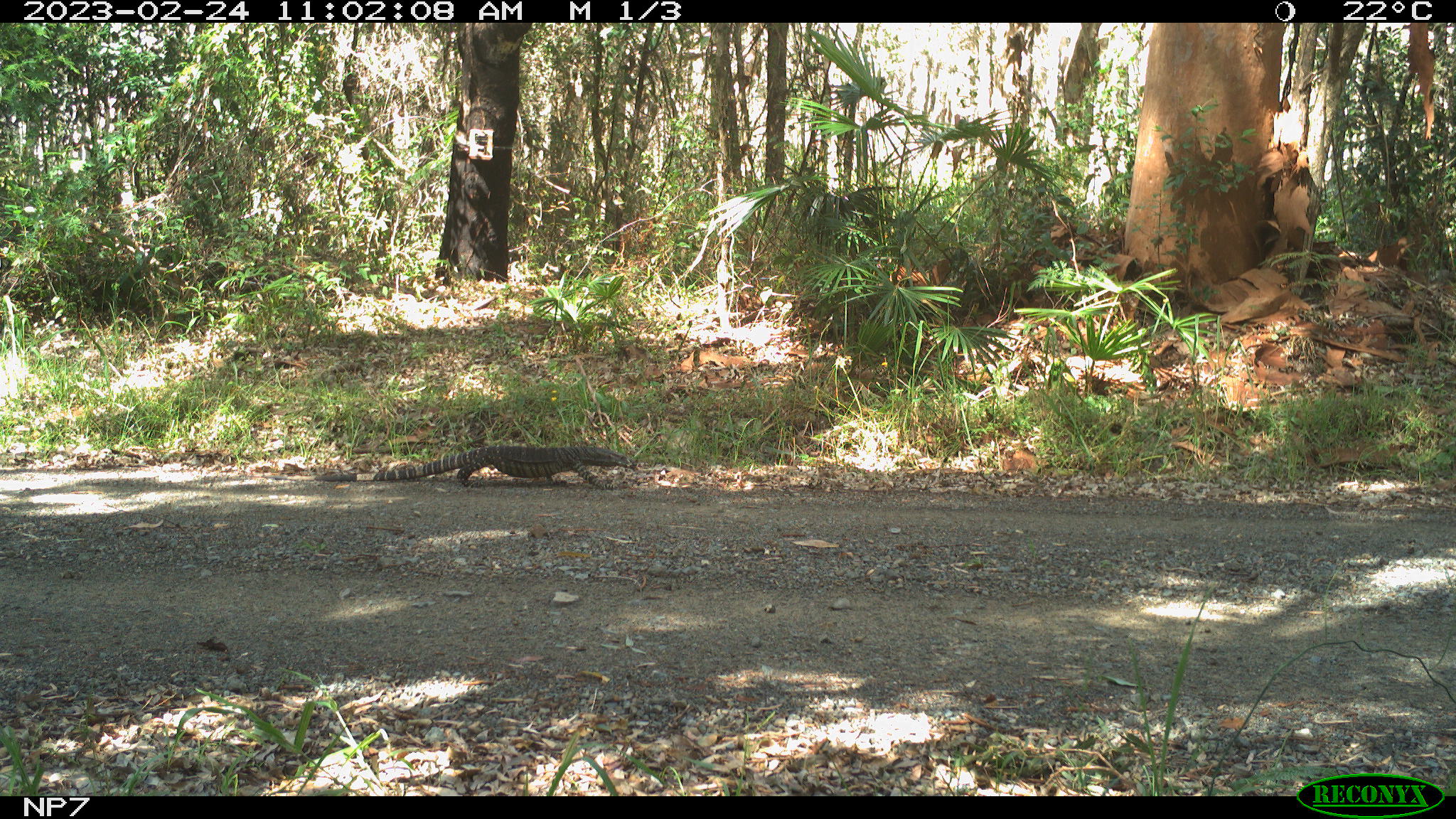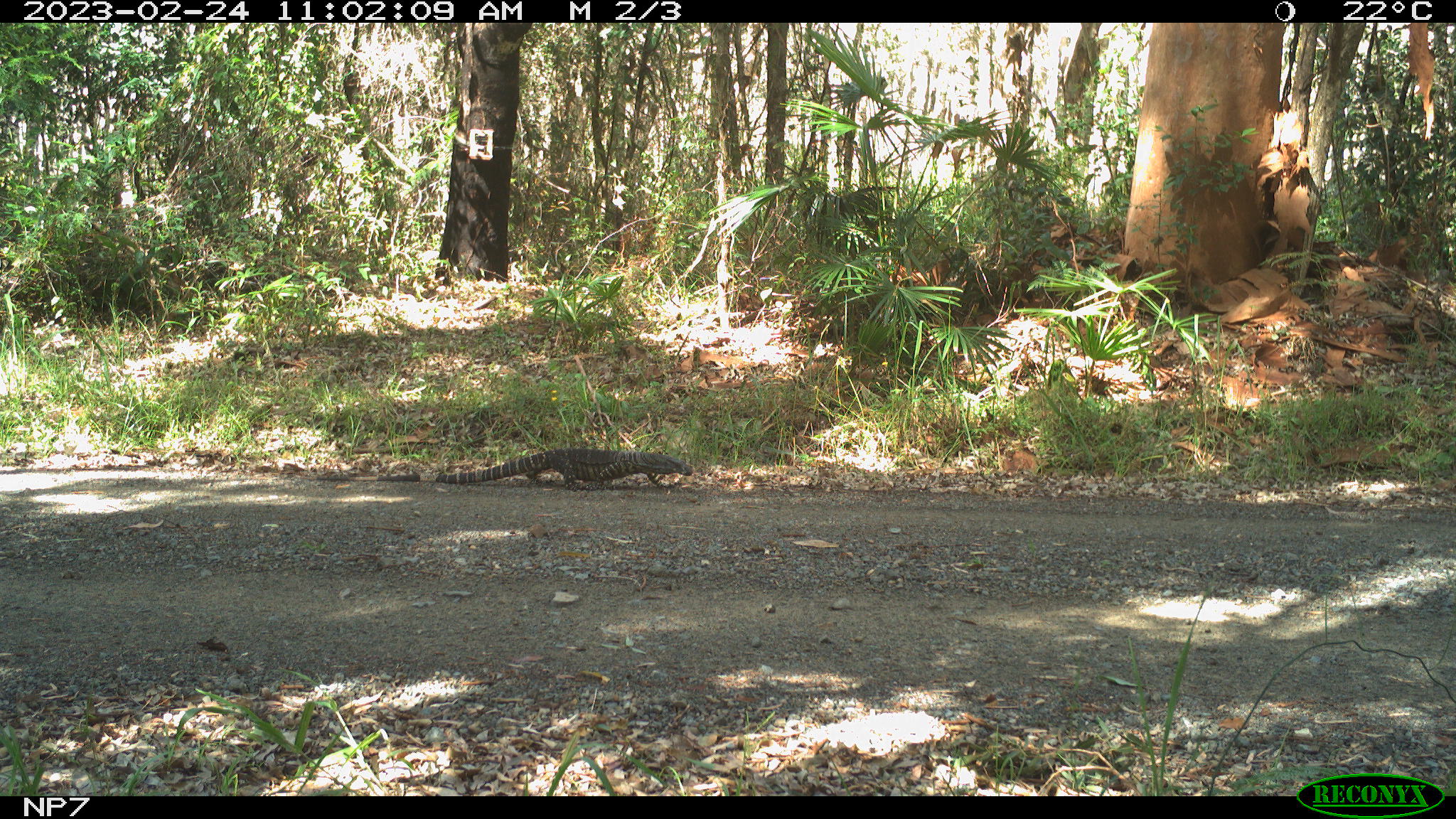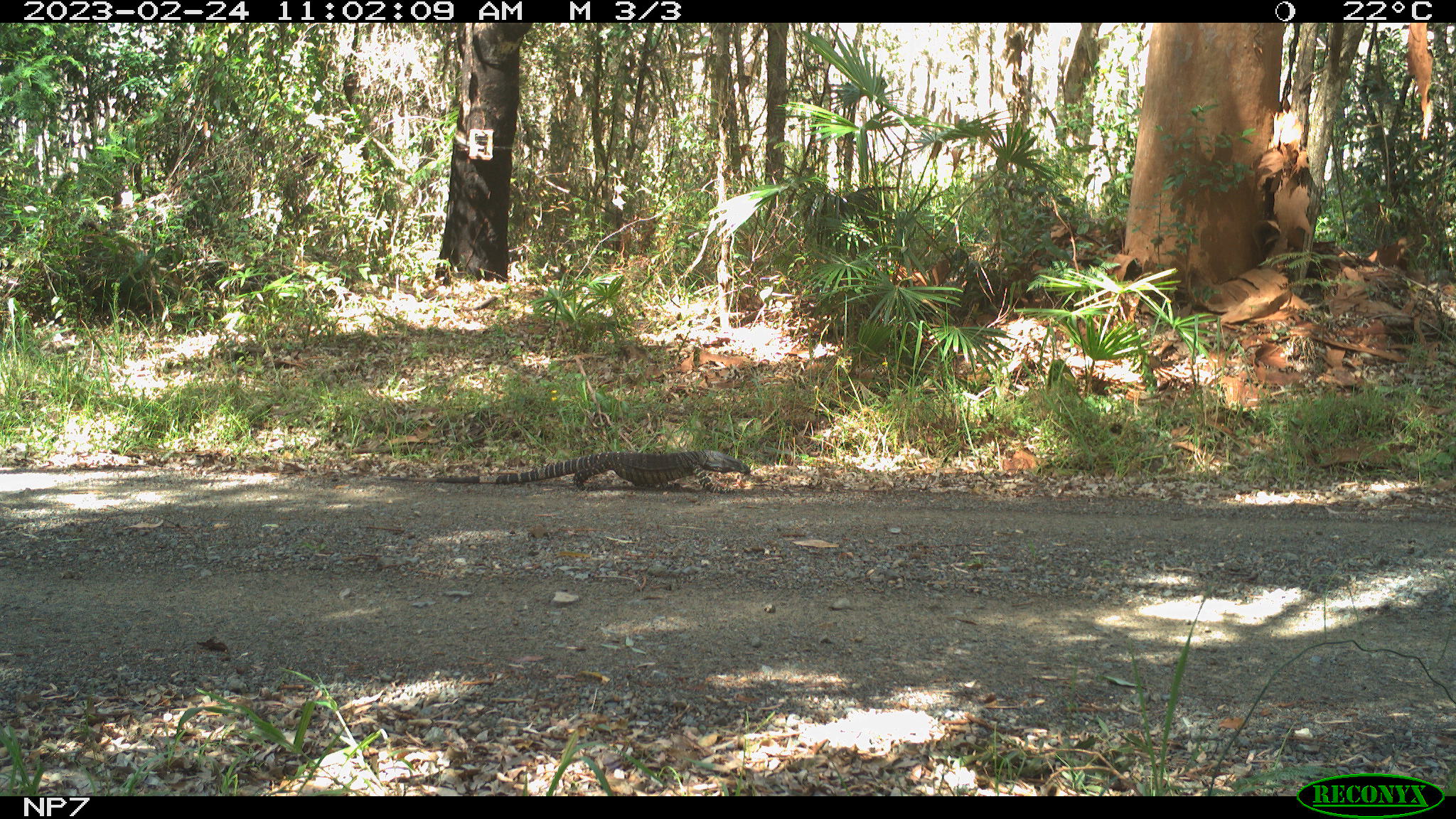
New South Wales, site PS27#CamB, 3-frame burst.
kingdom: Animalia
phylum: Chordata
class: Reptilia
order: Squamata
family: Varanidae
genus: Varanus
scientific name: Varanus varius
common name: lace monitor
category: goanna